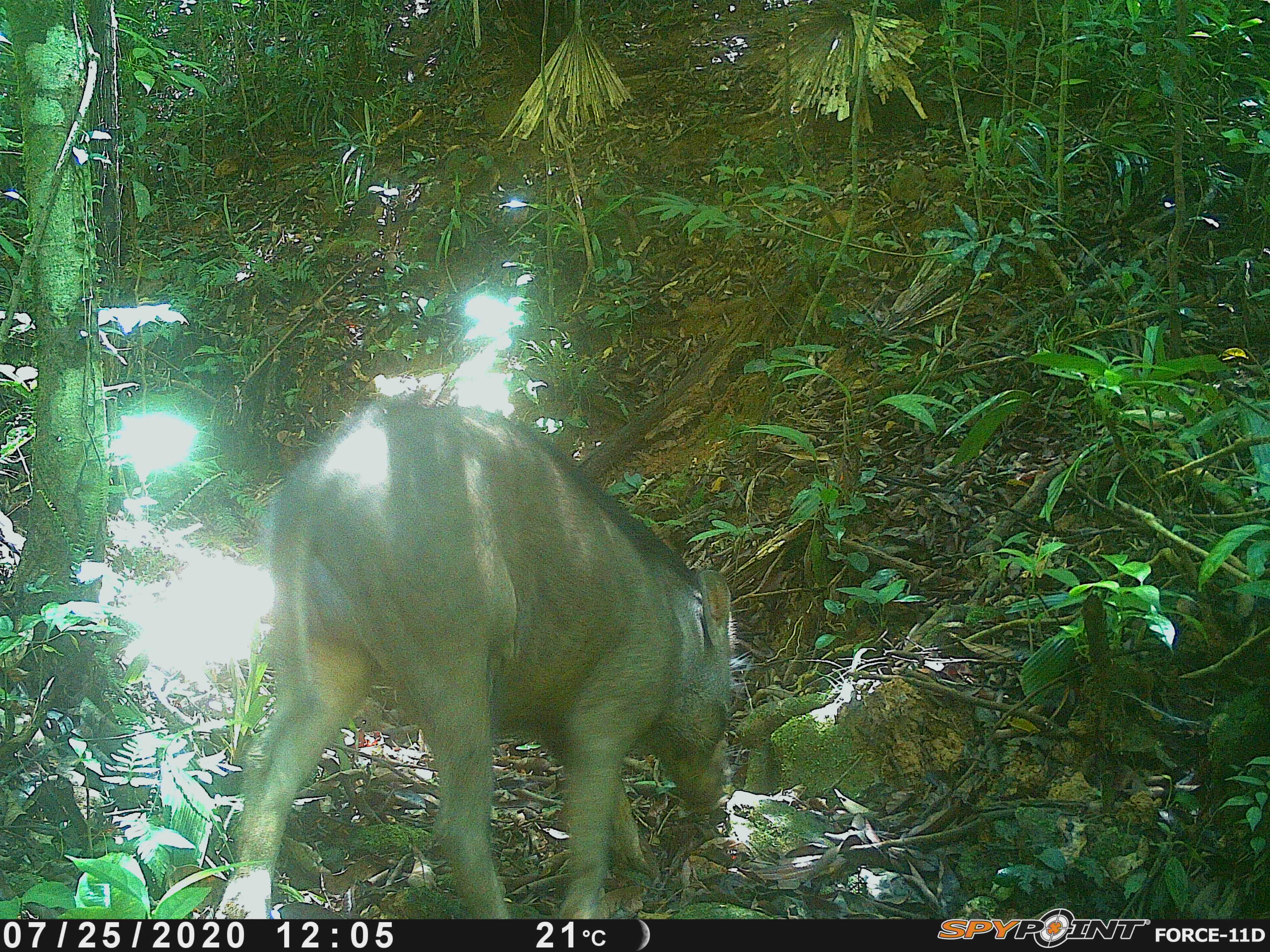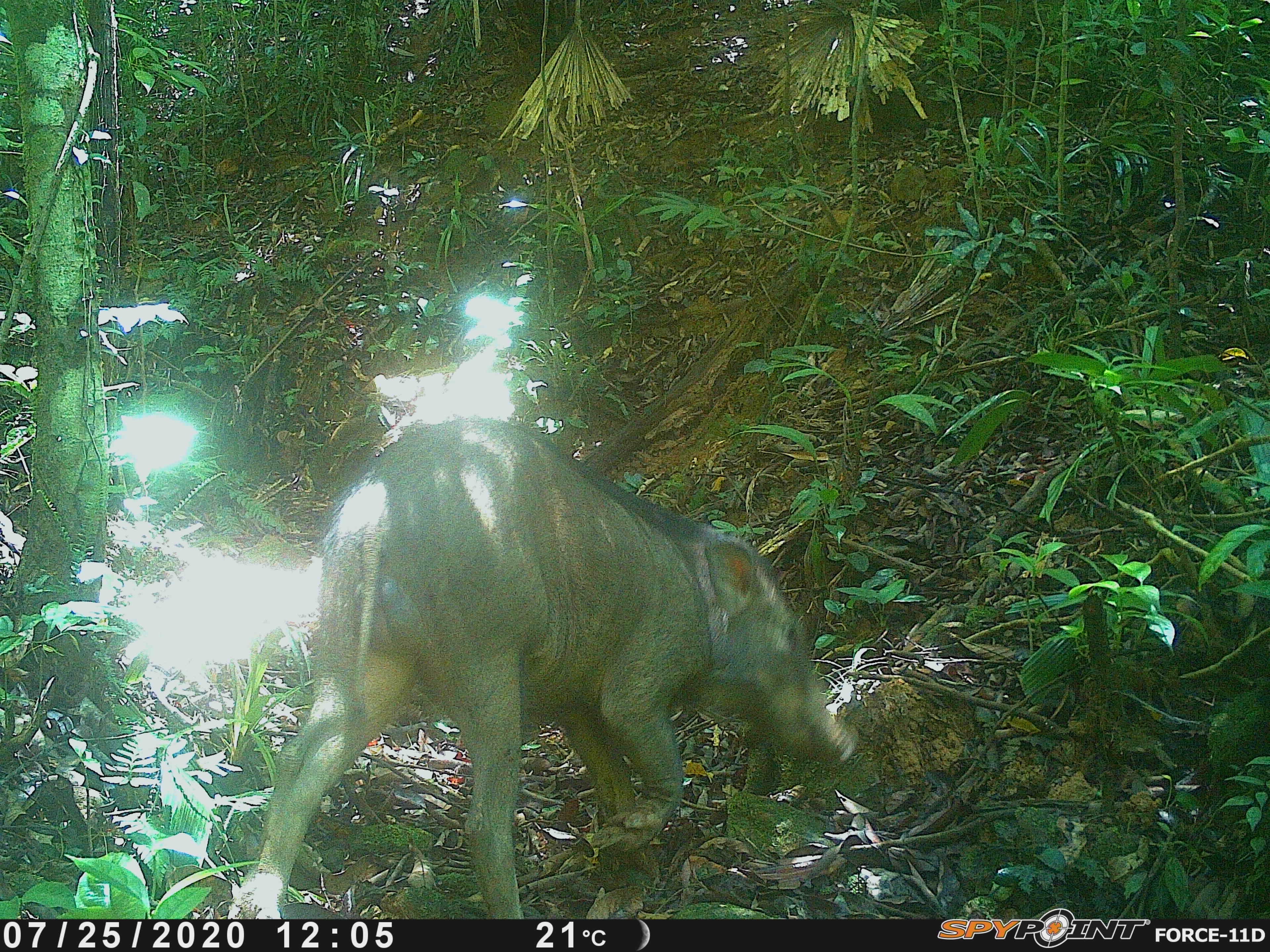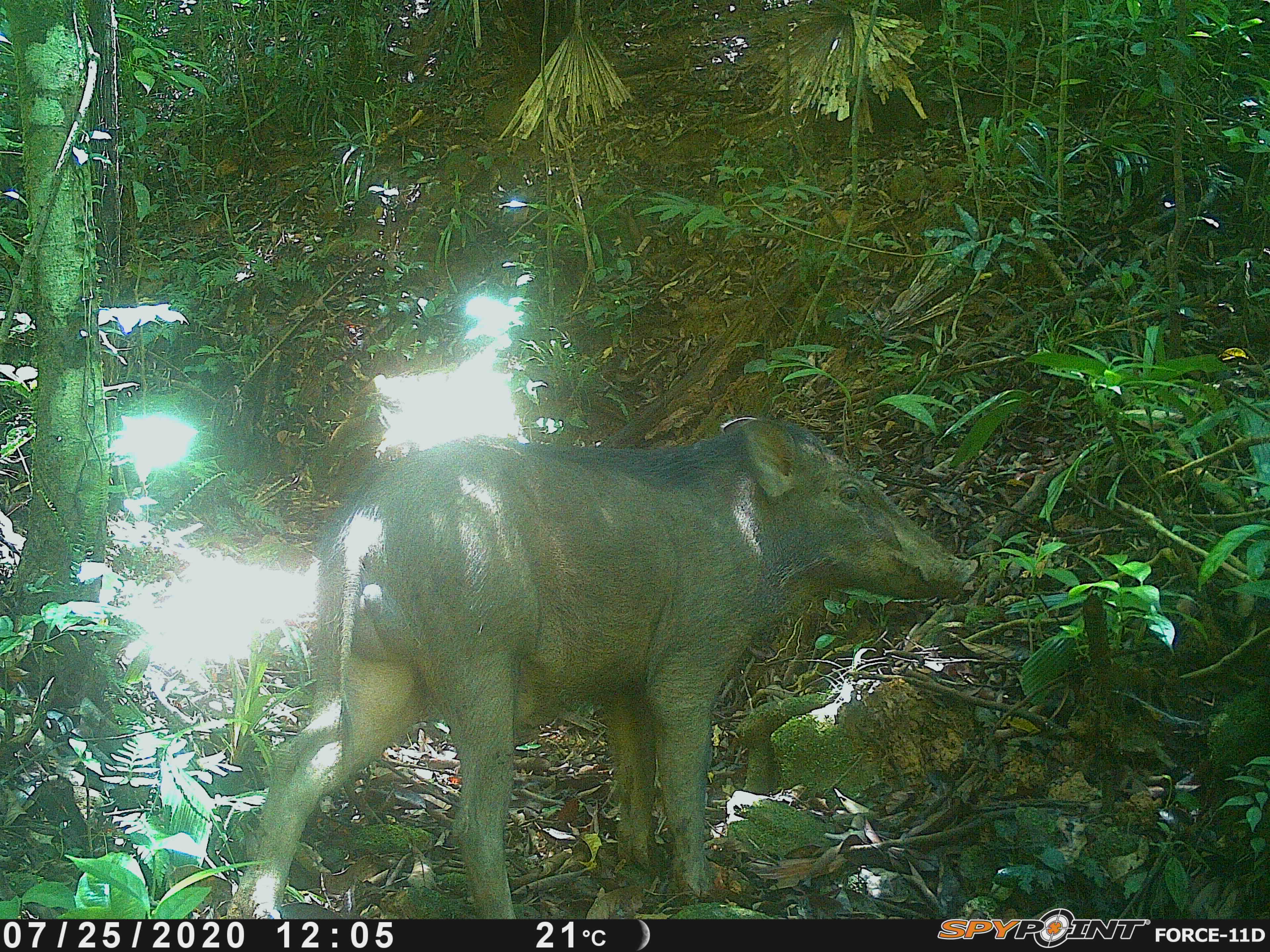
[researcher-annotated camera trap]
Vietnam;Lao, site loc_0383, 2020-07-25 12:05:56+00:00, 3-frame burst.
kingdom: Animalia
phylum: Chordata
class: Mammalia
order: Artiodactyla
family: Suidae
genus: Sus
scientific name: Sus scrofa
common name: eurasian wild pig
Eurasian wild pig (Sus scrofa). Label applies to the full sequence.